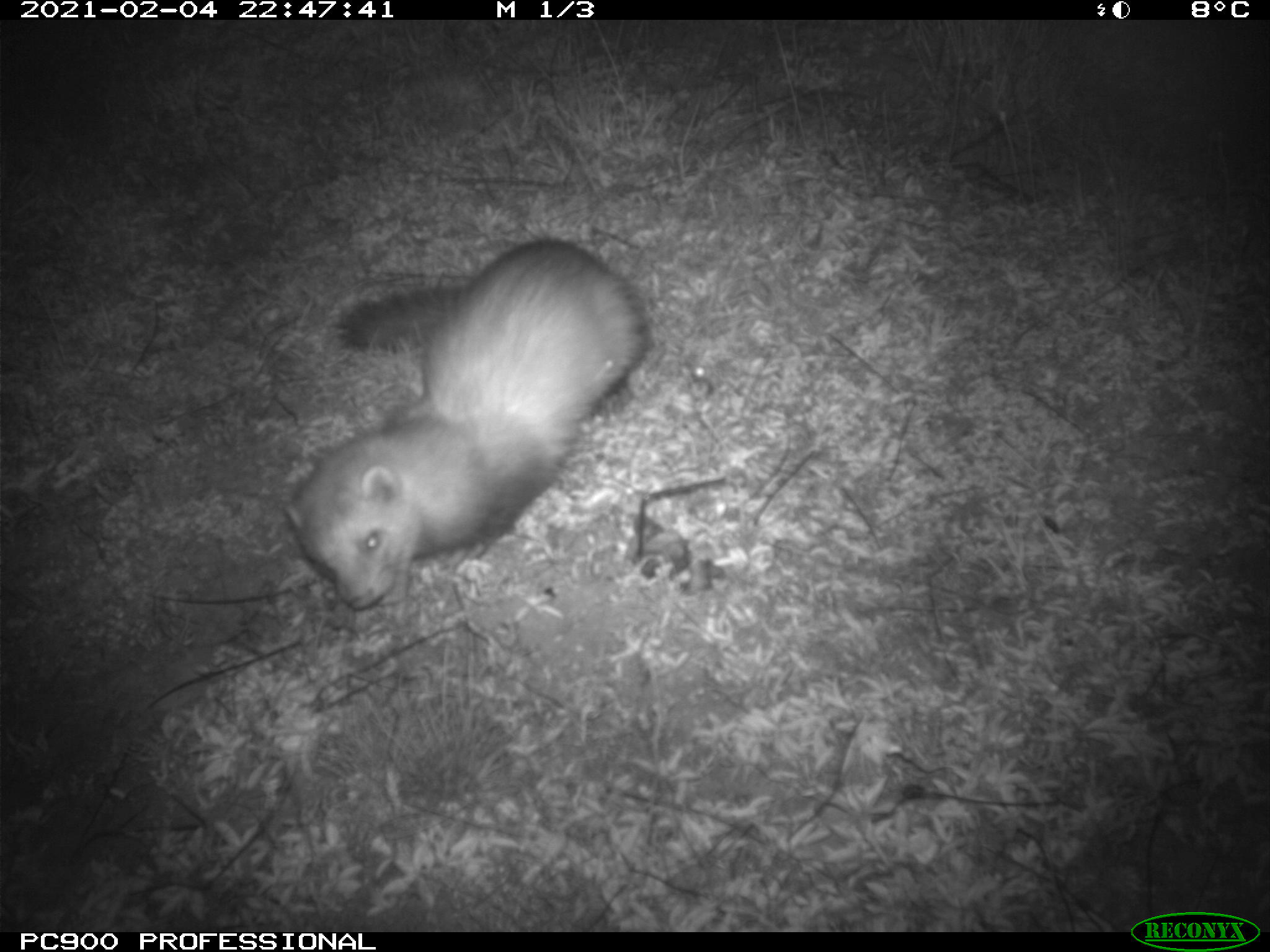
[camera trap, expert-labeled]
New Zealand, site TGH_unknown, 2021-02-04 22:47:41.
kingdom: Animalia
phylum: Chordata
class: Mammalia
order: Carnivora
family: Mustelidae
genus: Mustela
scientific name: Mustela furo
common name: ferret